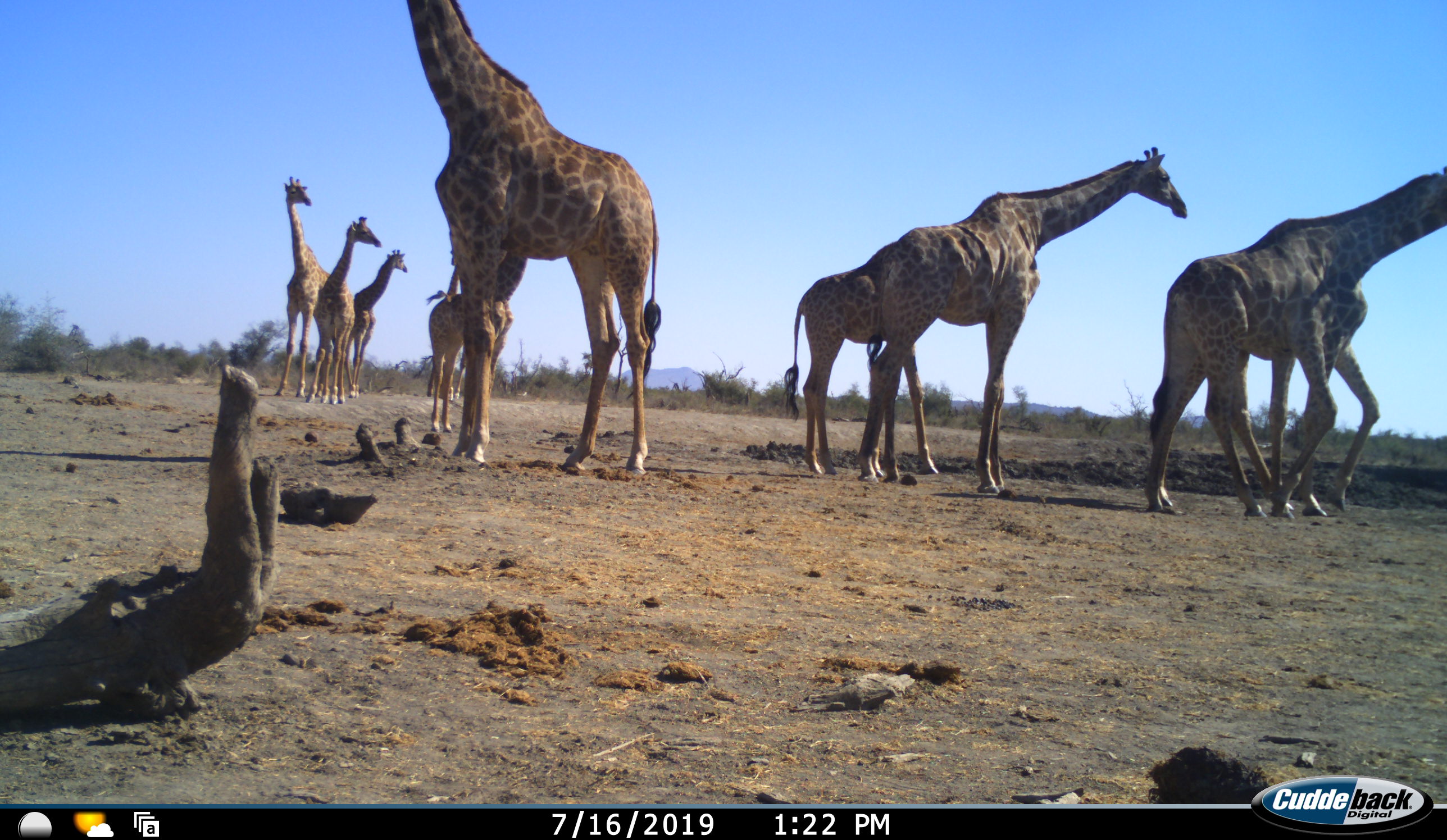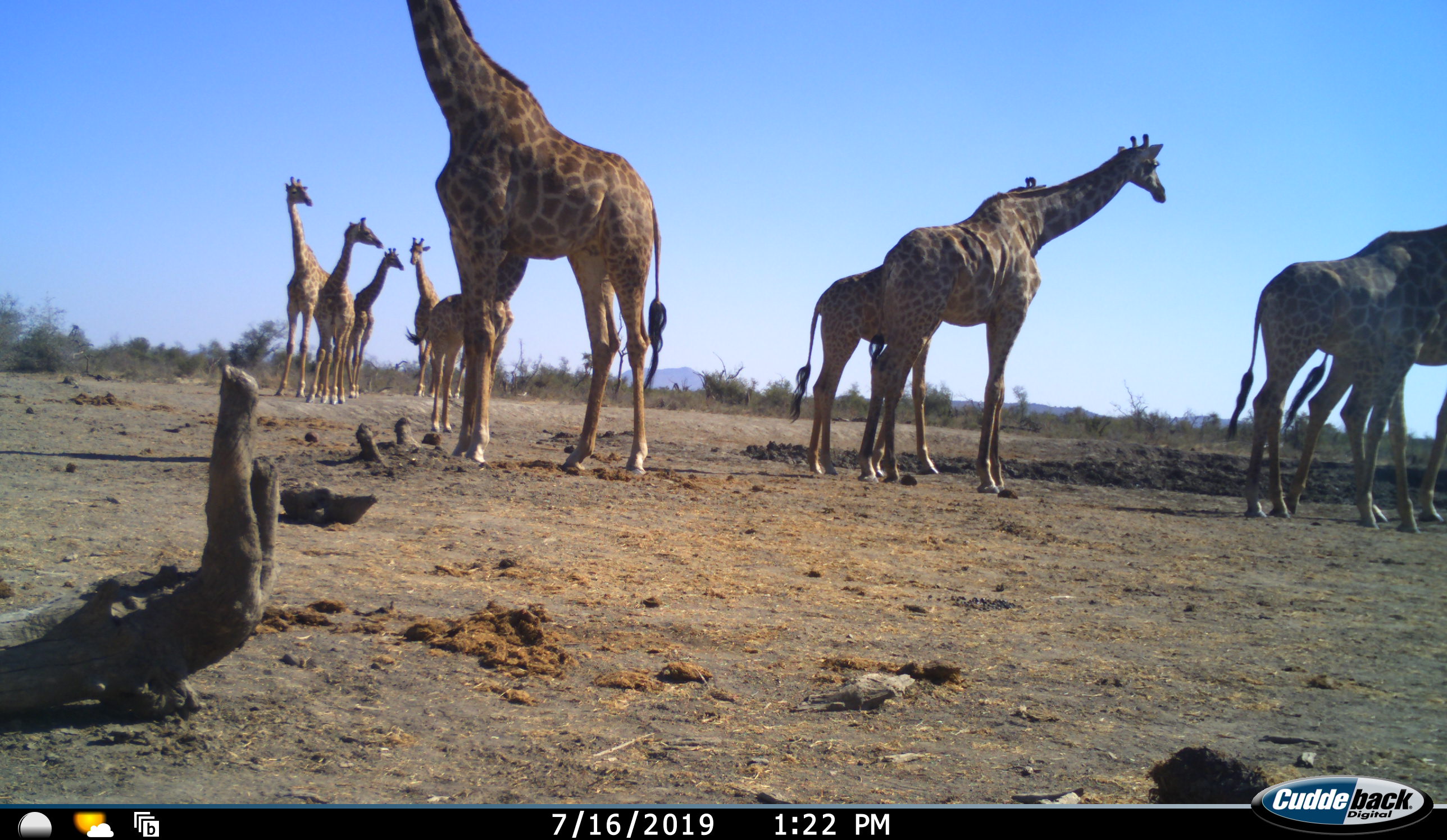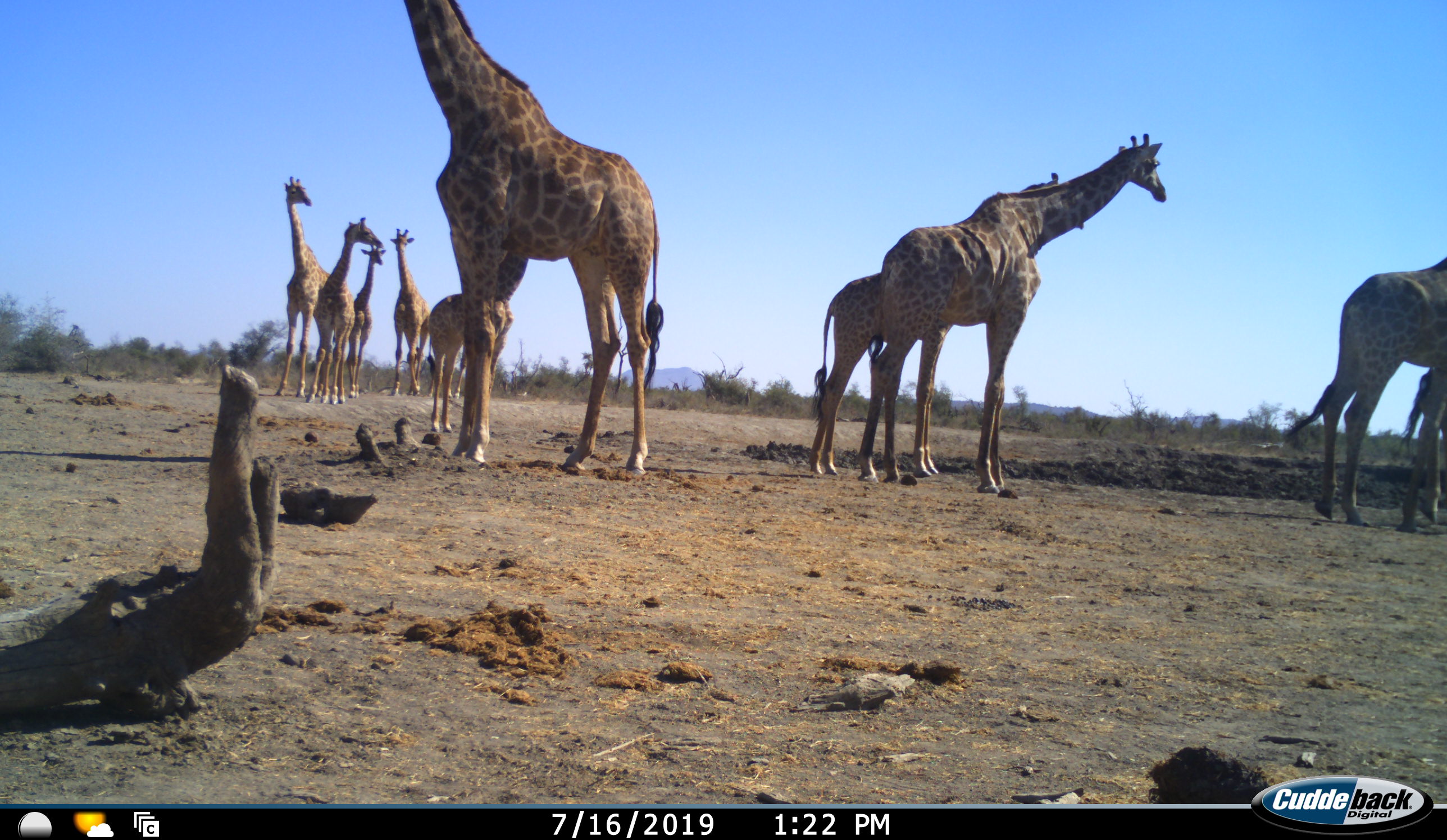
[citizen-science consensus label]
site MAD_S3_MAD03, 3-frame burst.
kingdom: Animalia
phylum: Chordata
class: Mammalia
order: Artiodactyla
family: Giraffidae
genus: Giraffa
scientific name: Giraffa camelopardalis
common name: giraffe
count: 10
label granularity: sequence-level